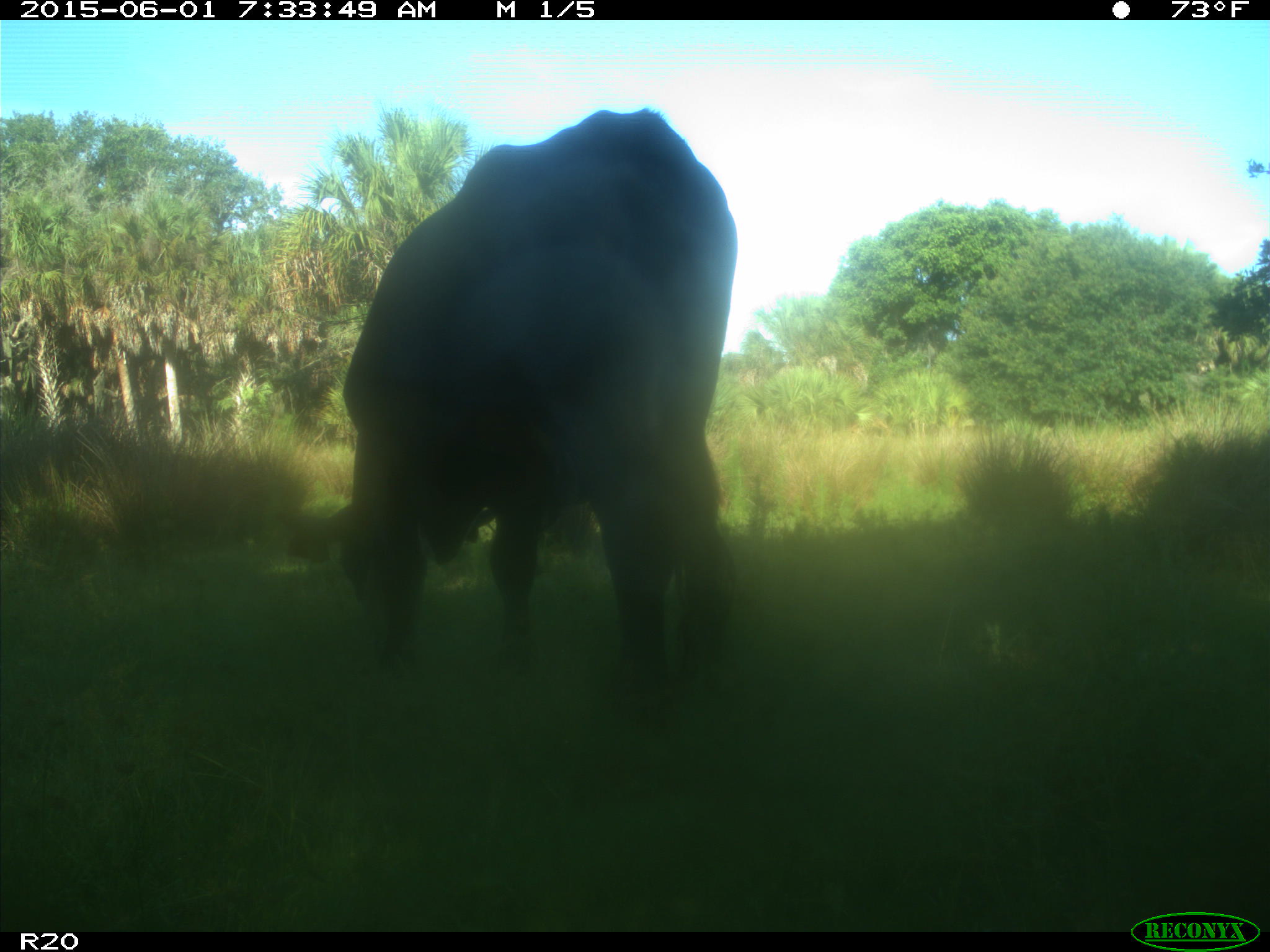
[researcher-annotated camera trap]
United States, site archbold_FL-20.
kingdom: Animalia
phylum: Chordata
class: Mammalia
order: Artiodactyla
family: Bovidae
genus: Bos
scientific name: Bos taurus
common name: domestic cow